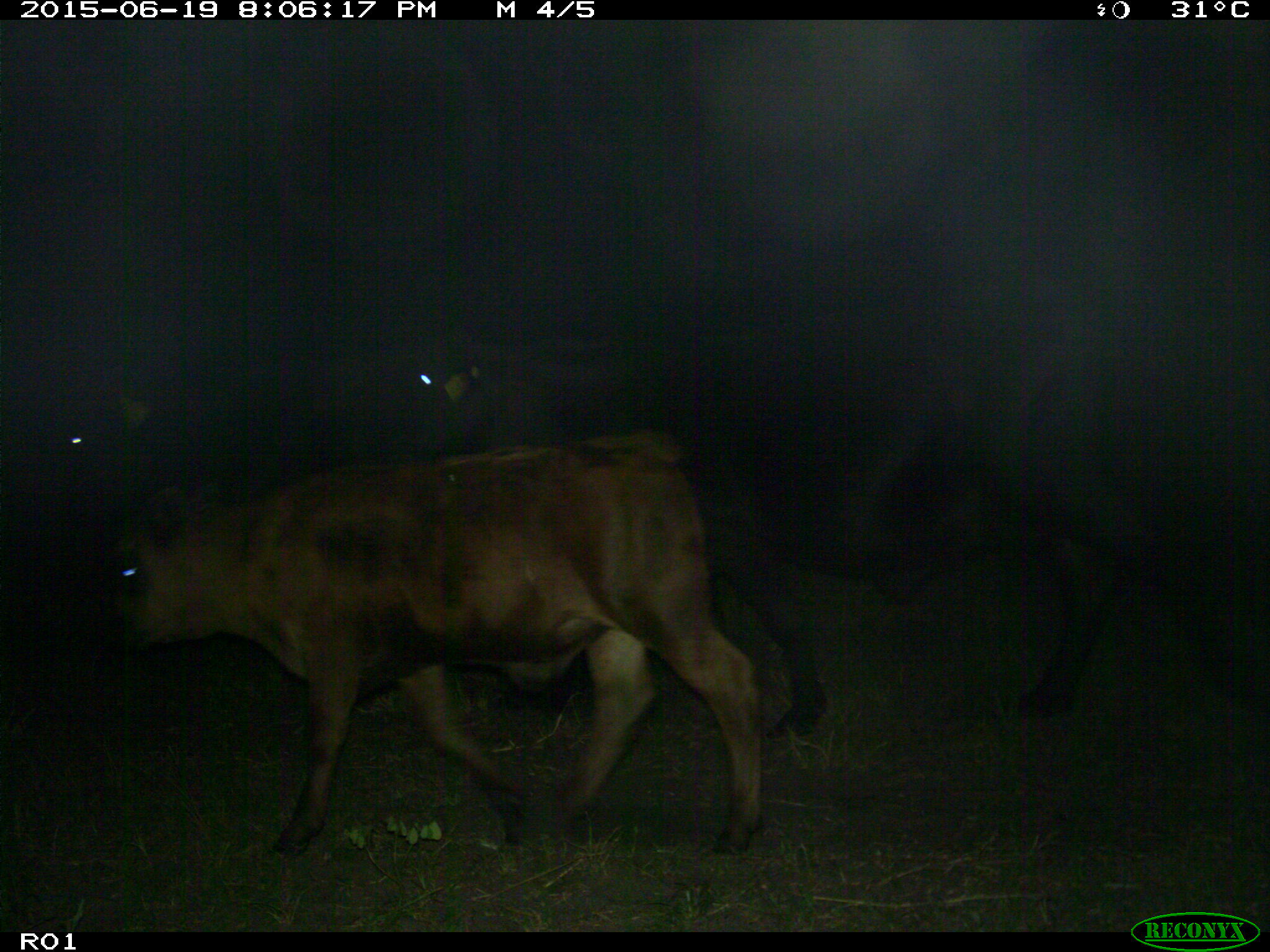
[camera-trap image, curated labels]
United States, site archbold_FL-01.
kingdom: Animalia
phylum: Chordata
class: Mammalia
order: Artiodactyla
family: Bovidae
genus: Bos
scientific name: Bos taurus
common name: domestic cow